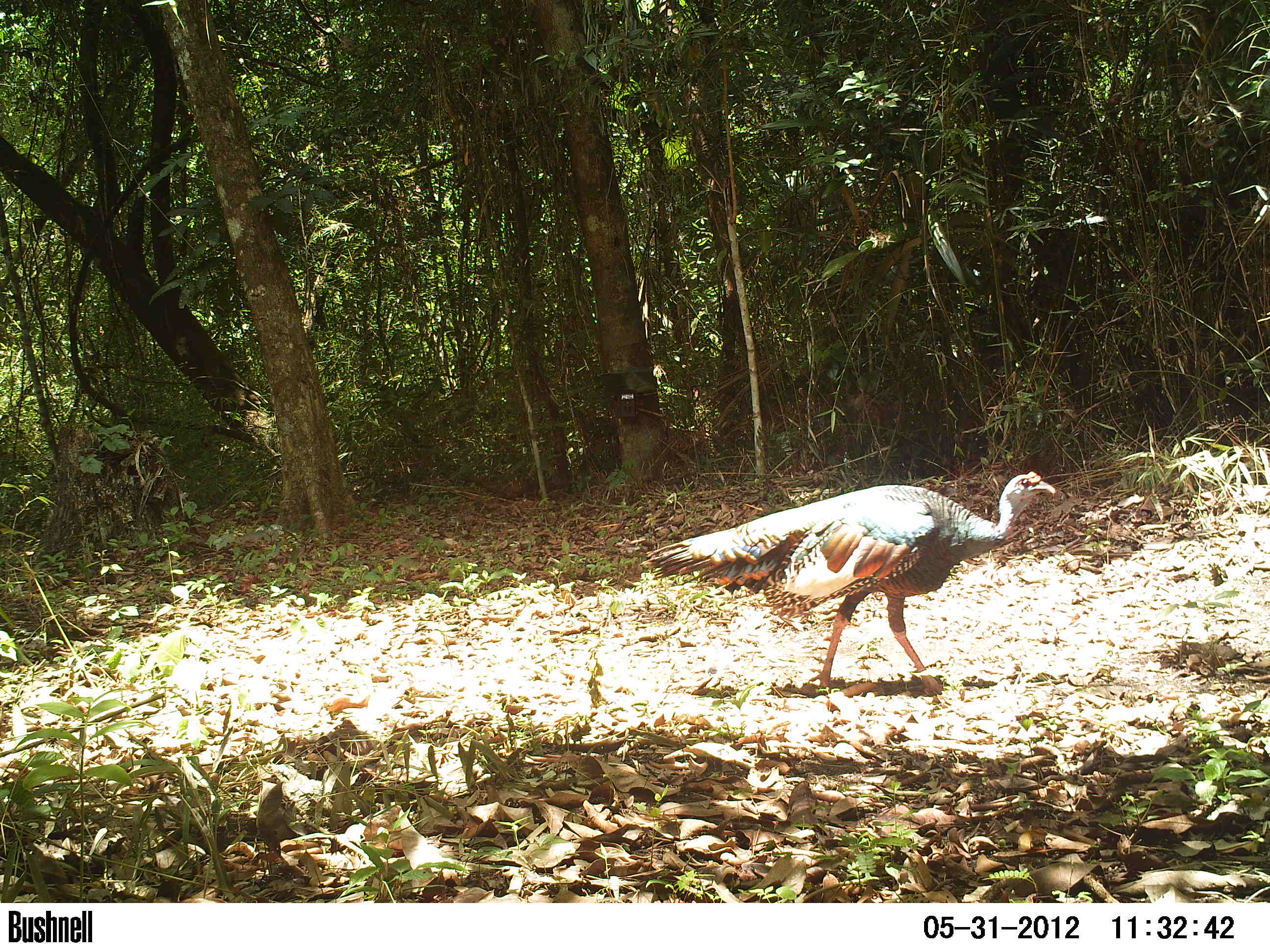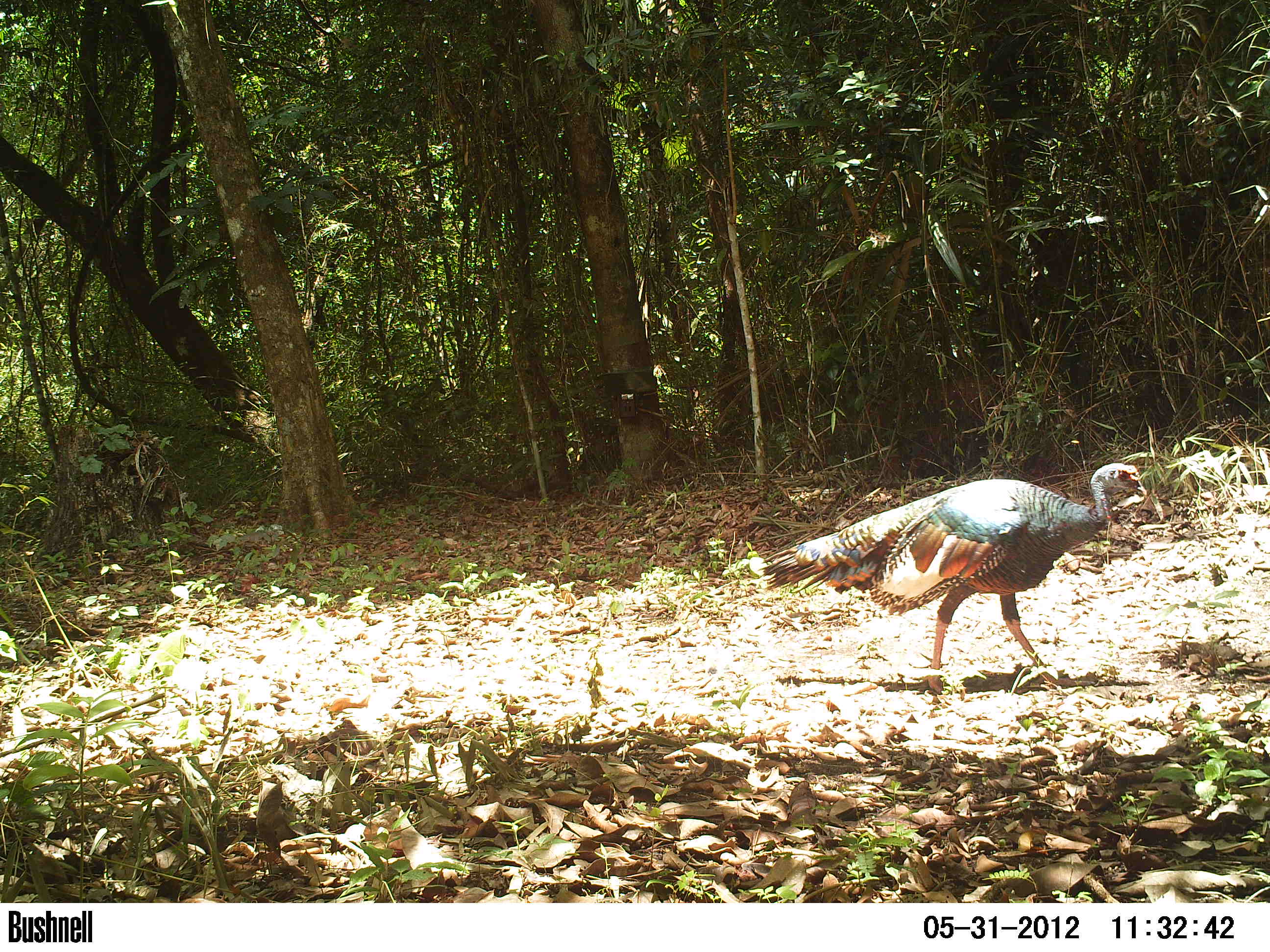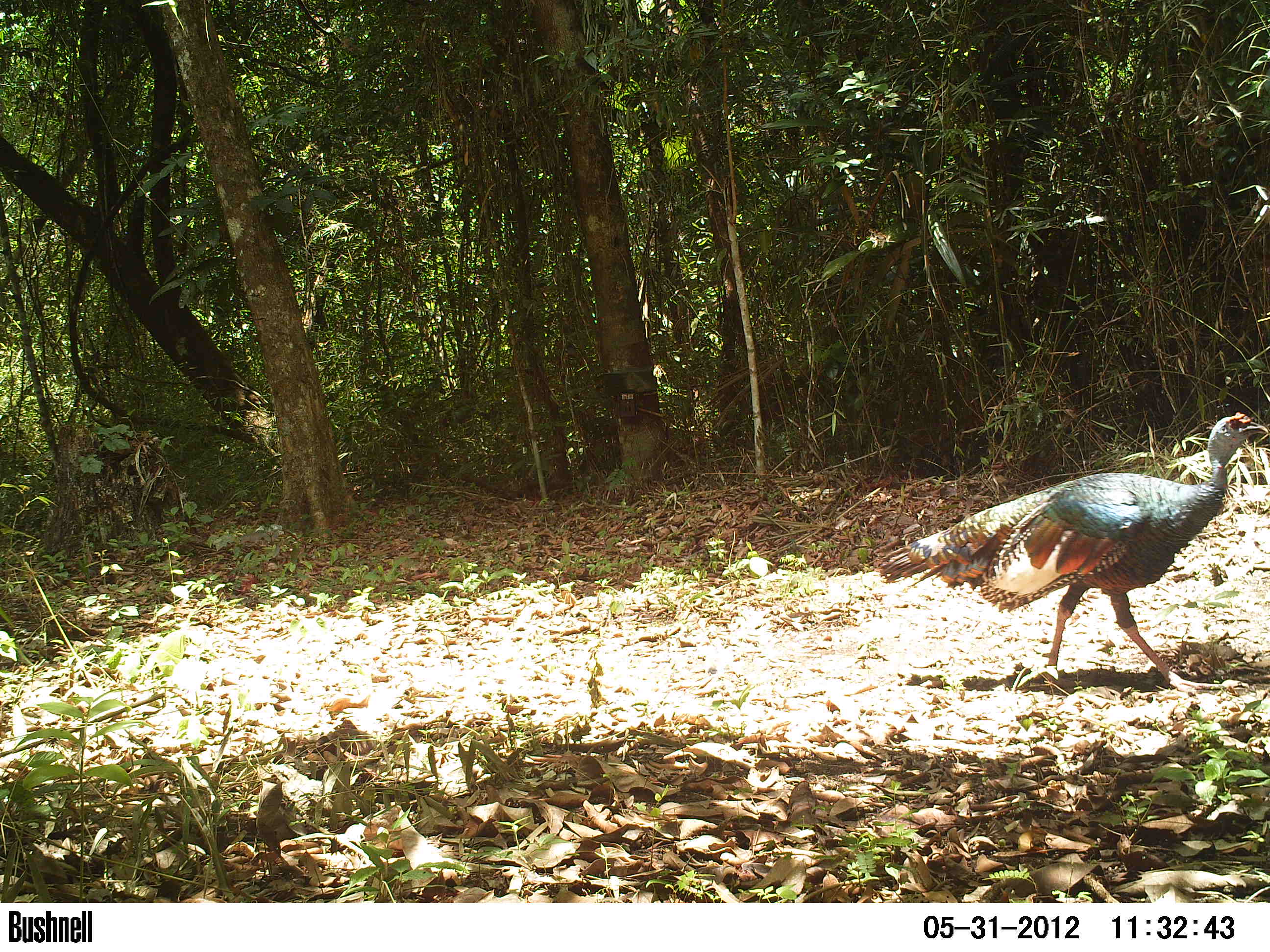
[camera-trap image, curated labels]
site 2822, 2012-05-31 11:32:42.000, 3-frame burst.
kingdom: Animalia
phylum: Chordata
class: Aves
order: Galliformes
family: Phasianidae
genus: Meleagris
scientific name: Meleagris ocellata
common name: ocellated turkey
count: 1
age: adult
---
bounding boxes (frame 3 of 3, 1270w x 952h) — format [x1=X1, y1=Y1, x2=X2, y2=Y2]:
meleagris ocellata: [x1=874, y1=411, x2=1270, y2=696]